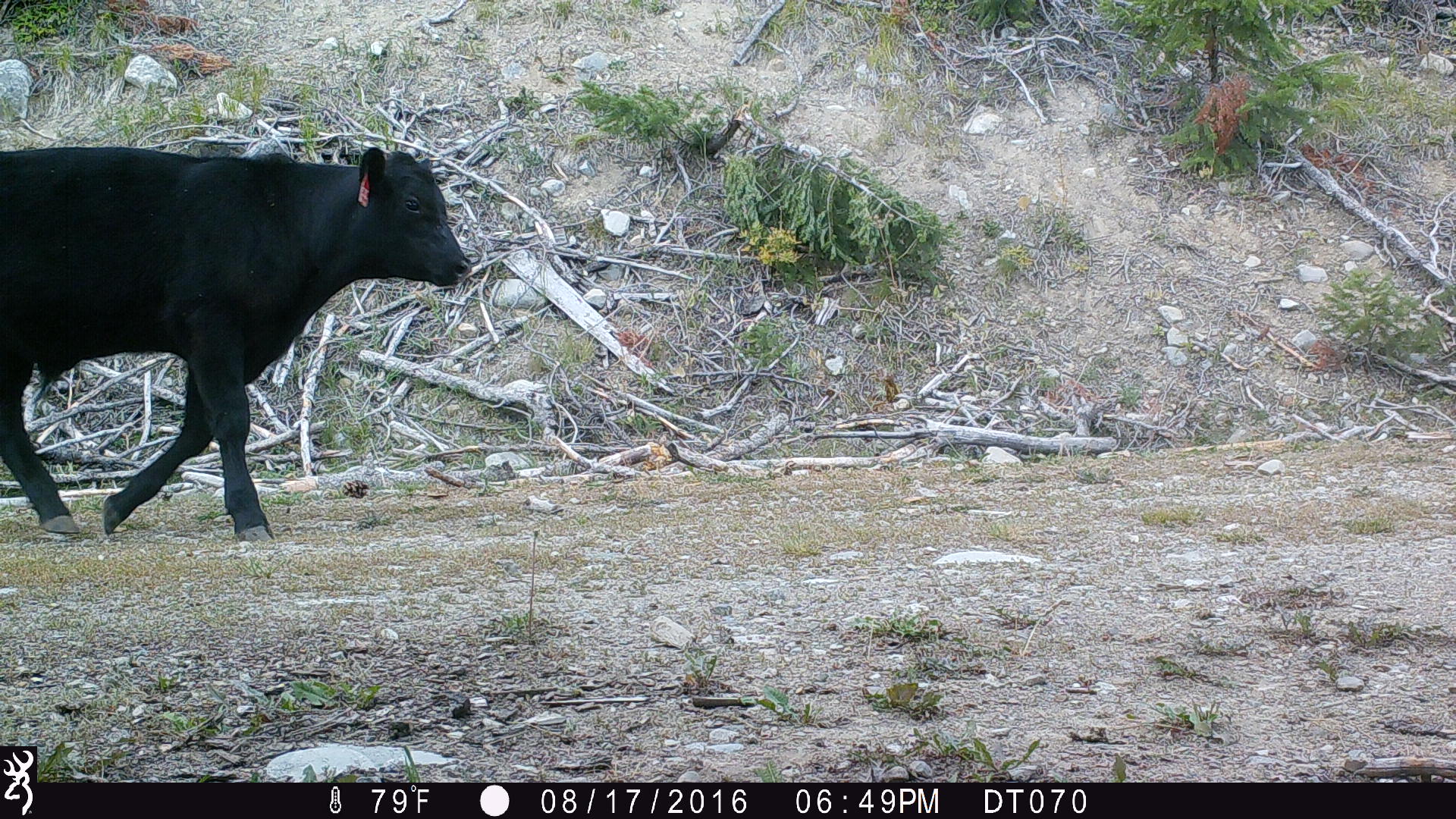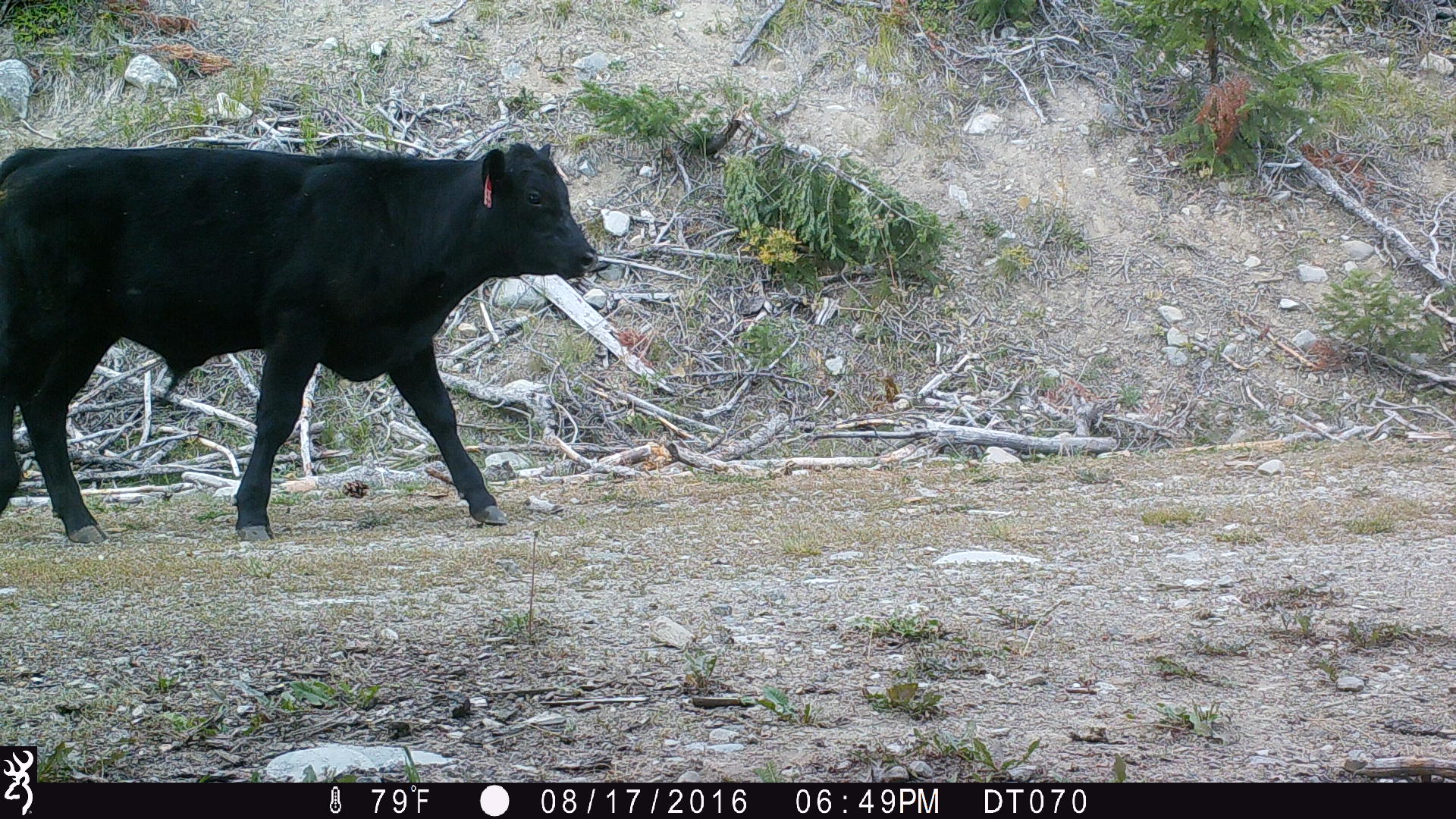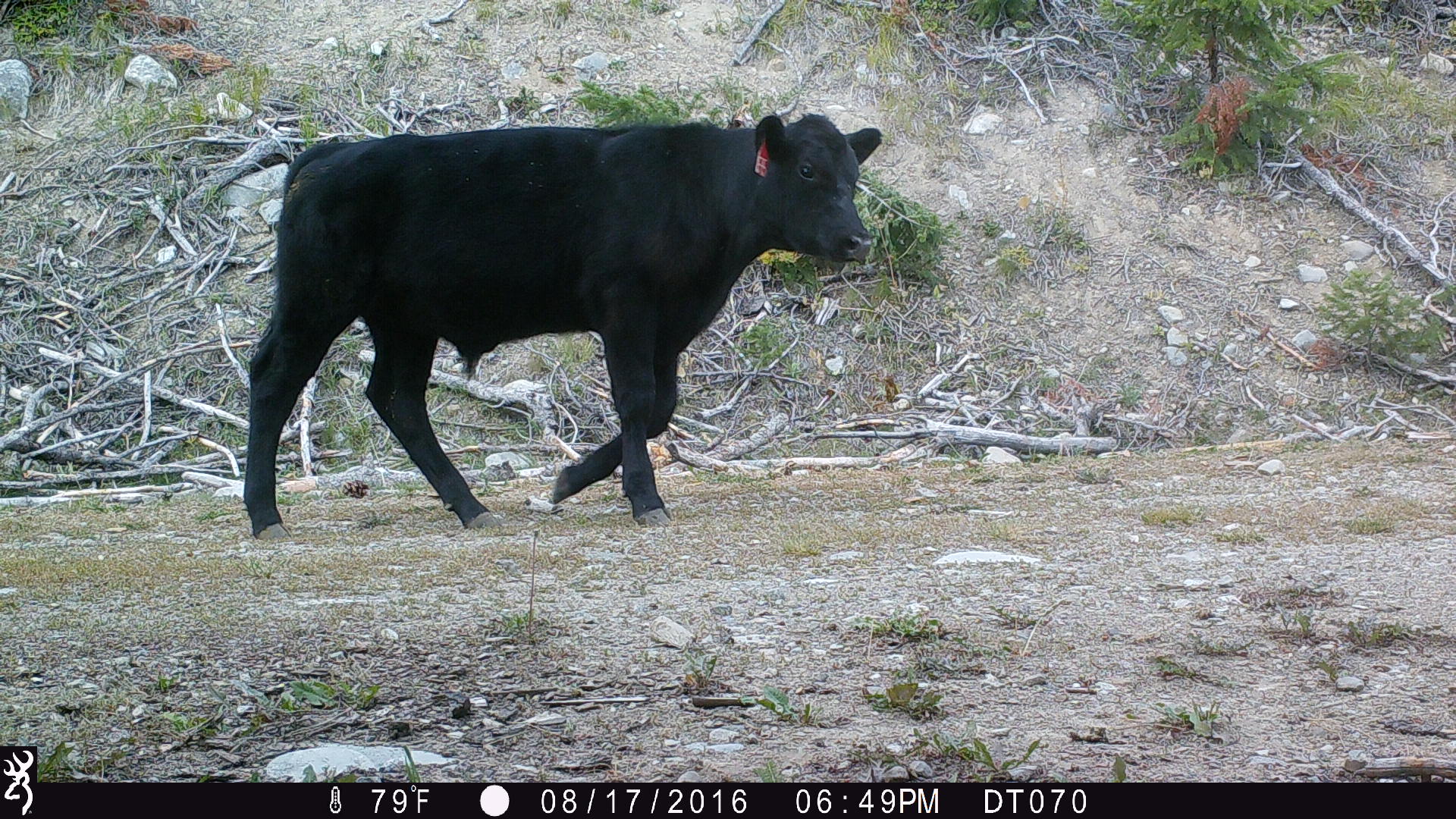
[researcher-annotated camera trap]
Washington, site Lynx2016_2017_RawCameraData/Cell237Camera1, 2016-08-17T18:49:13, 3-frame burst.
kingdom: Animalia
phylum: Chordata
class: Mammalia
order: Artiodactyla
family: Bovidae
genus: Bos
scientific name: Bos taurus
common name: domestic cattle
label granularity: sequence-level